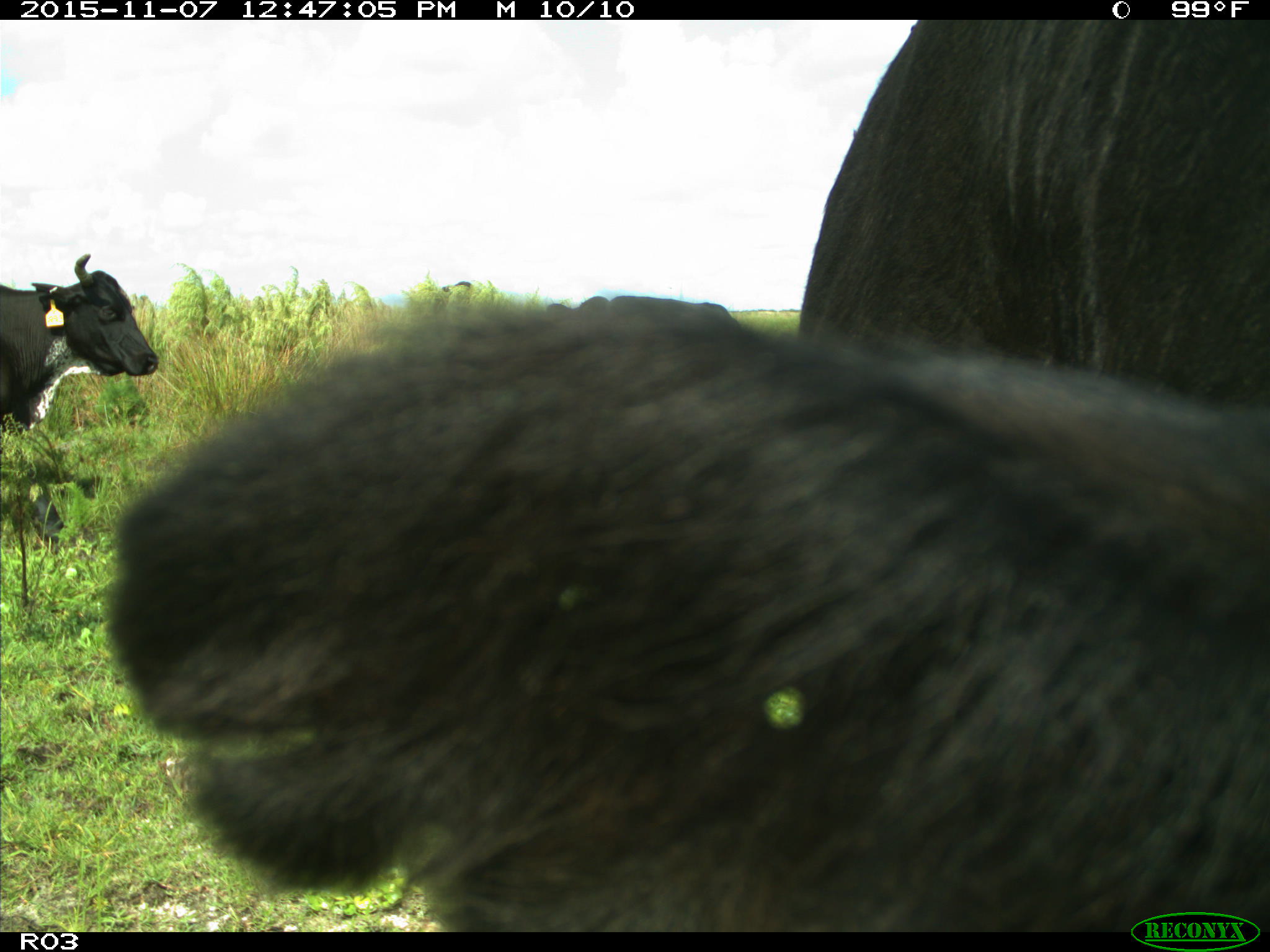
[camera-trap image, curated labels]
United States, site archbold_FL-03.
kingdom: Animalia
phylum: Chordata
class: Mammalia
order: Artiodactyla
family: Bovidae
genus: Bos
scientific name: Bos taurus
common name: domestic cow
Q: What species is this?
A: Bos taurus (domestic cow).